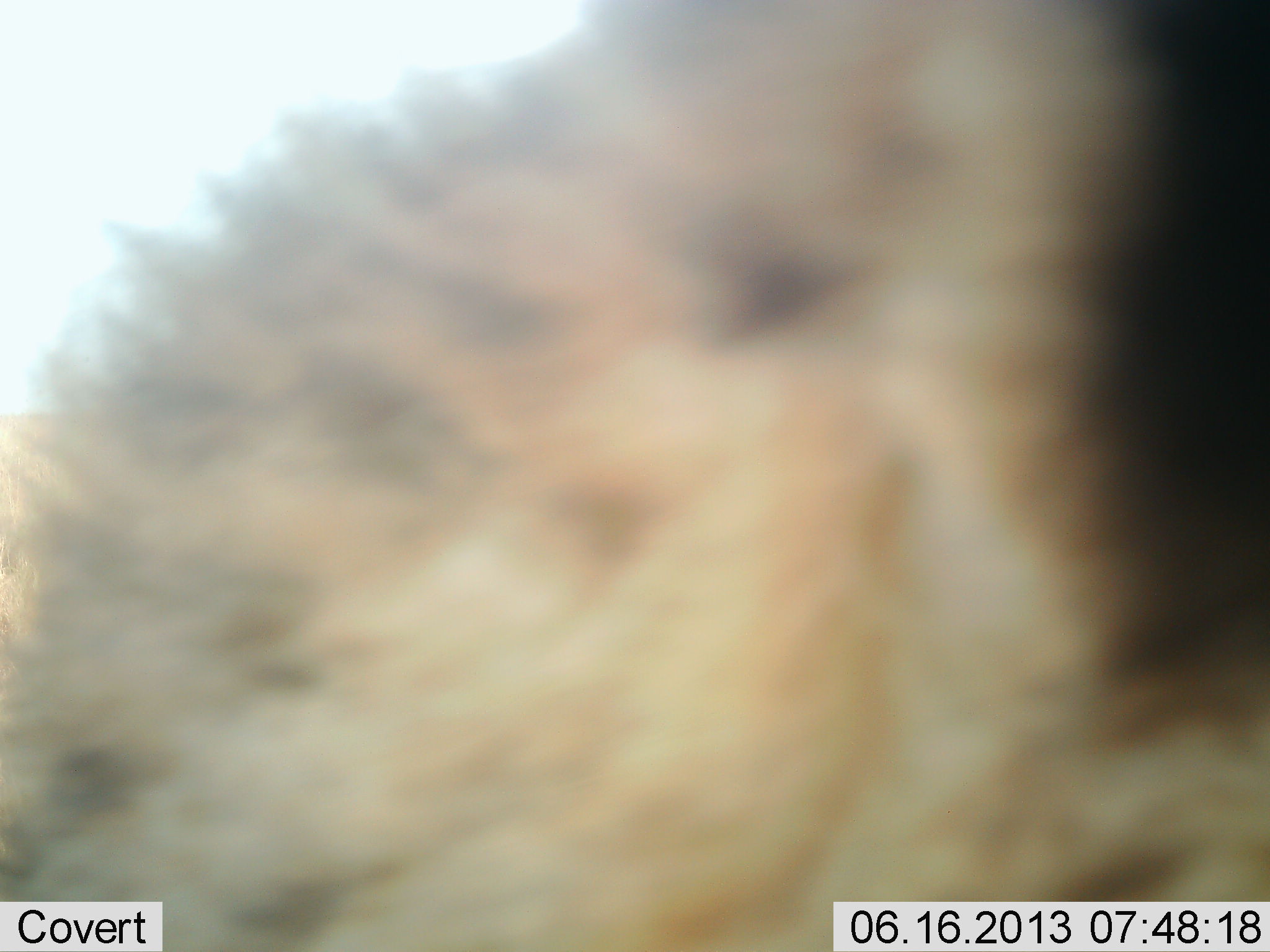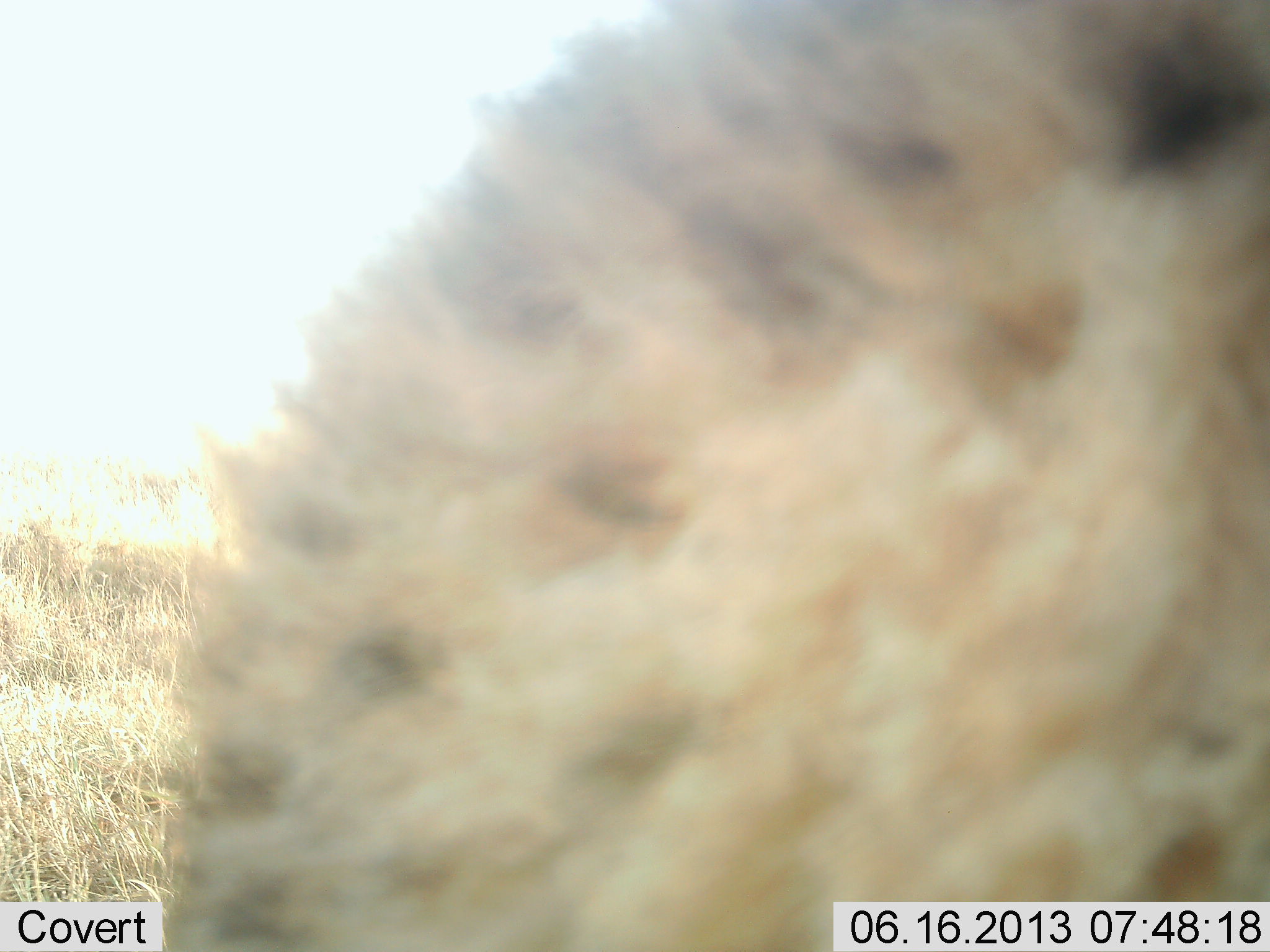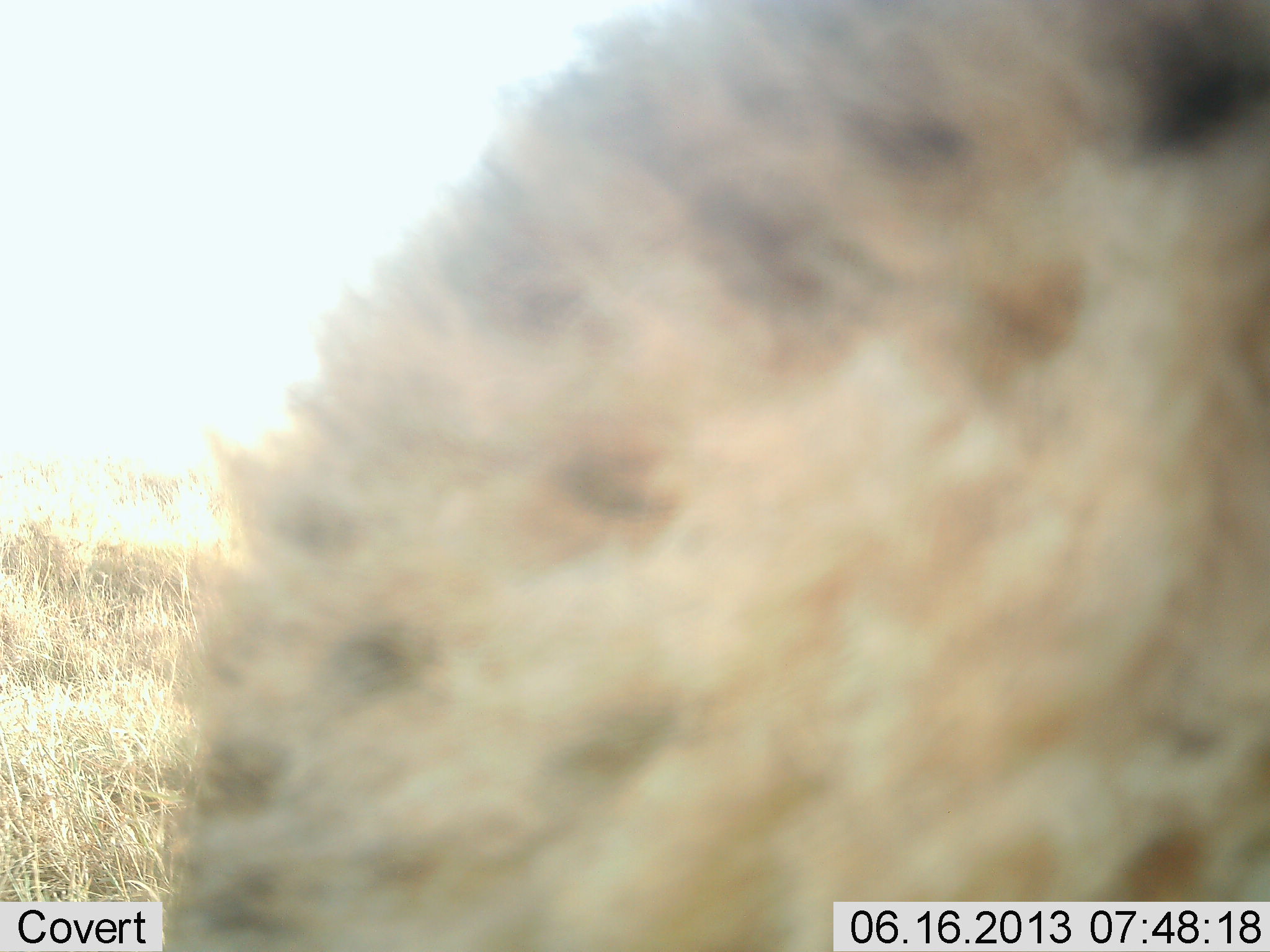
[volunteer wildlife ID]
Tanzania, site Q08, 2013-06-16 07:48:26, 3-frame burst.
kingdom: Animalia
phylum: Chordata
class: Mammalia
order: Carnivora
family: Hyaenidae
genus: Crocuta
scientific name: Crocuta crocuta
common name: spotted hyena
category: hyenaspotted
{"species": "hyenaspotted (spotted hyena) (Crocuta crocuta)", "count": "1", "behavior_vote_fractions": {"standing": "57%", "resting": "7%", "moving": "29%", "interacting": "7%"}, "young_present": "0%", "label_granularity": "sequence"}